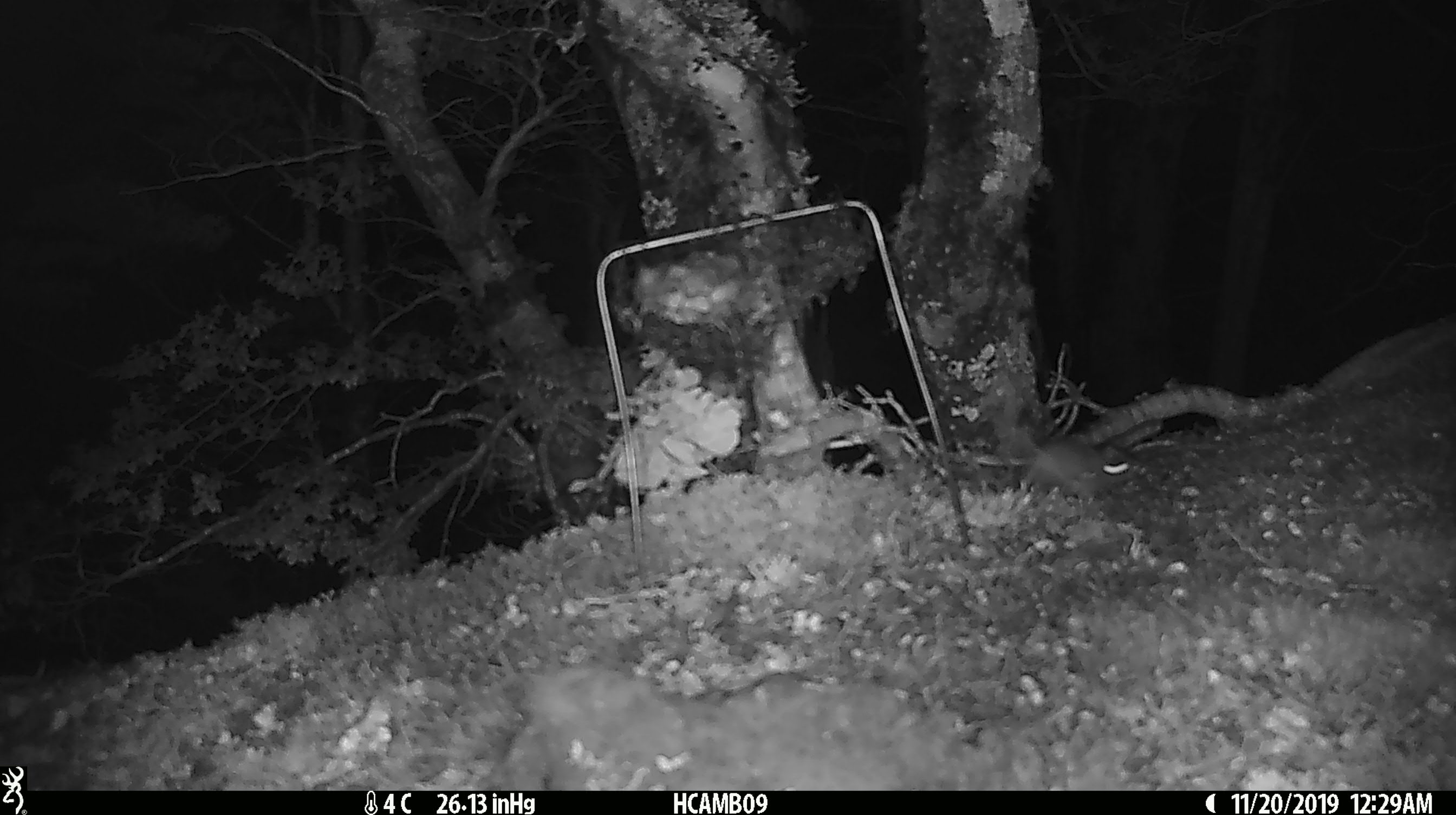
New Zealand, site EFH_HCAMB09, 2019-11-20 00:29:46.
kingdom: Animalia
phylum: Chordata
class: Mammalia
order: Rodentia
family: Muridae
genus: Mus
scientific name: Mus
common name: mouse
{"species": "mouse (Mus)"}